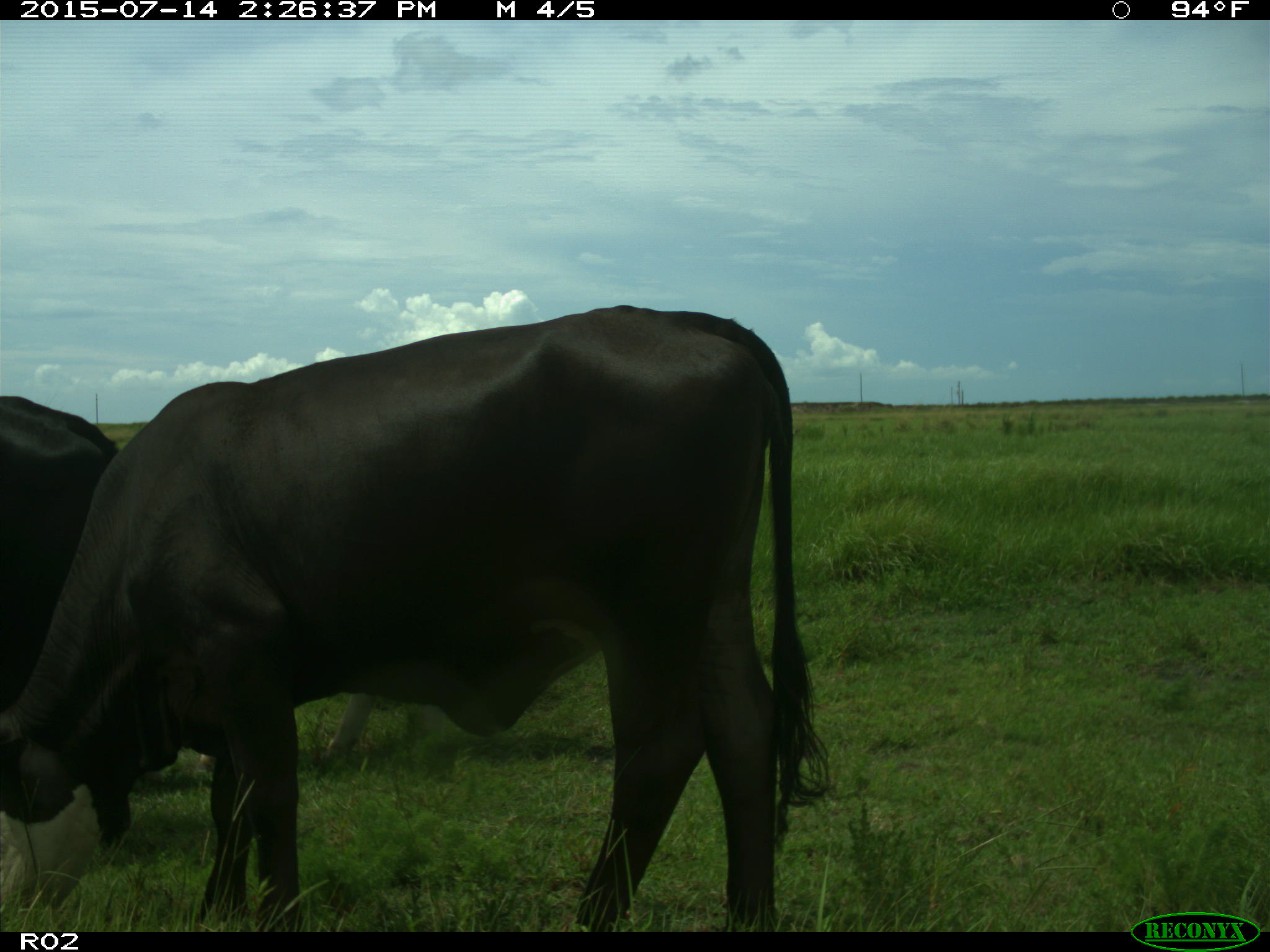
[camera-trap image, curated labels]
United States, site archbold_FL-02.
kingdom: Animalia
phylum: Chordata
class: Mammalia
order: Artiodactyla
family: Bovidae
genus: Bos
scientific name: Bos taurus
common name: domestic cow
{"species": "Bos taurus (domestic cow)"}